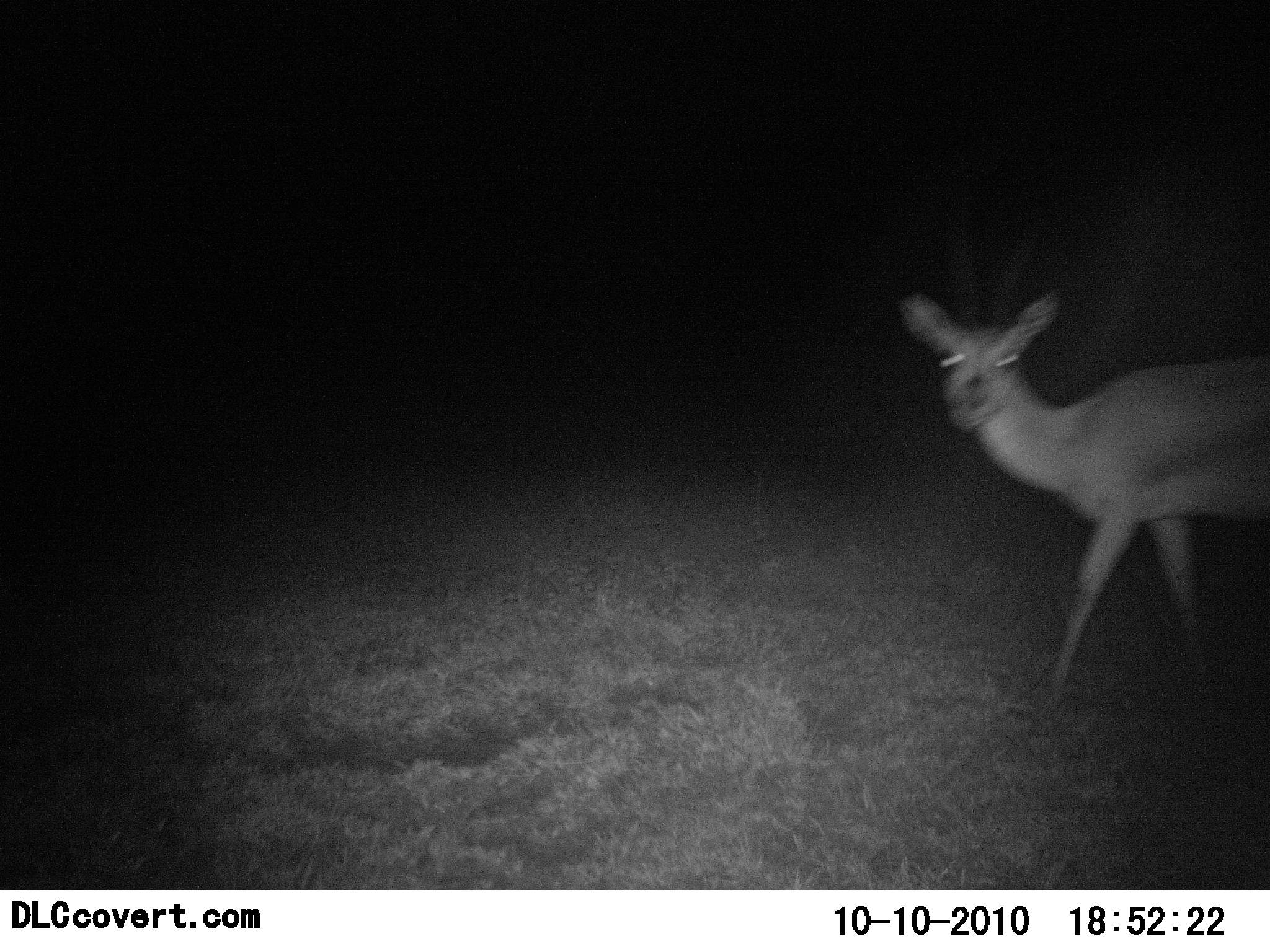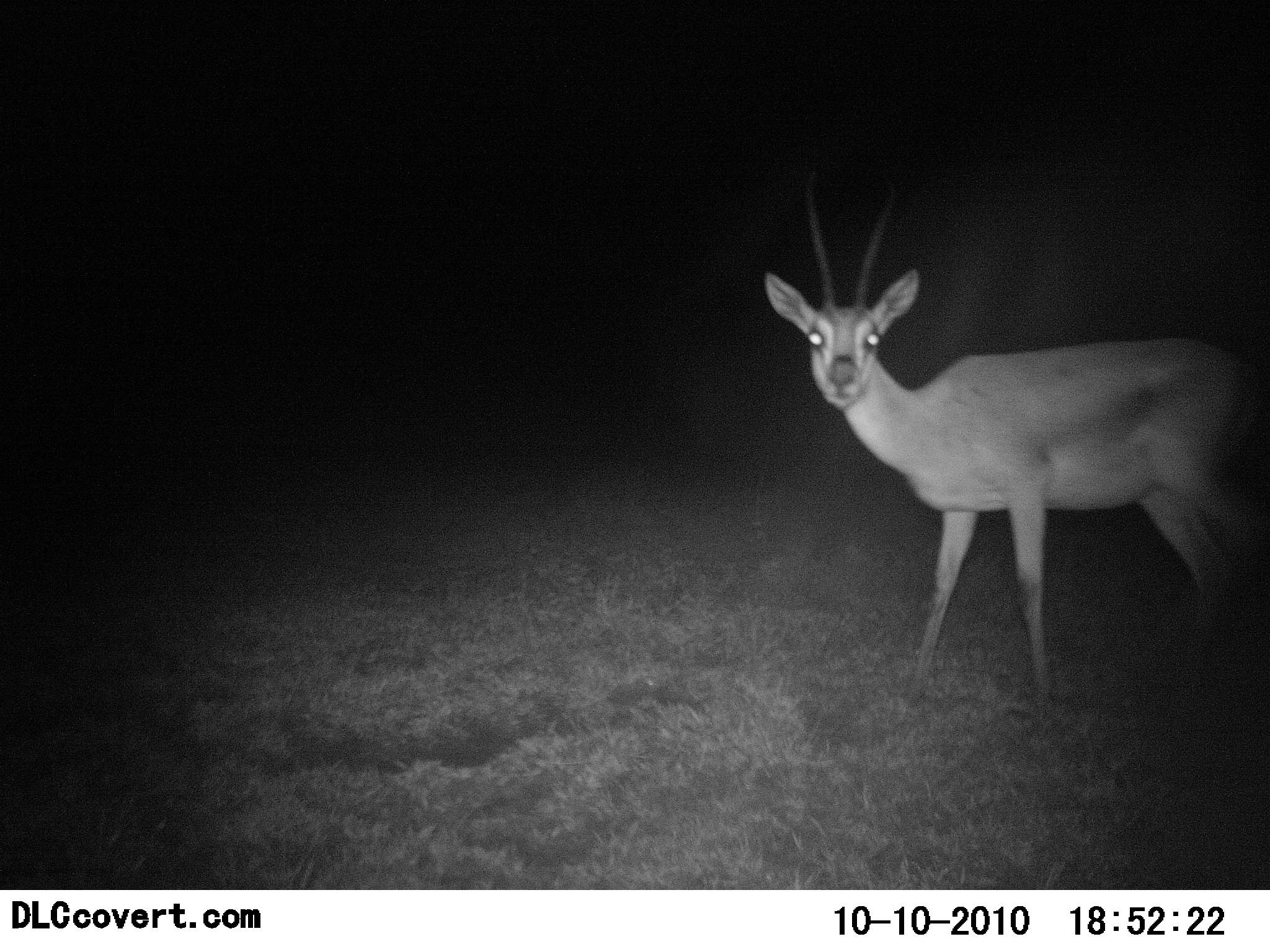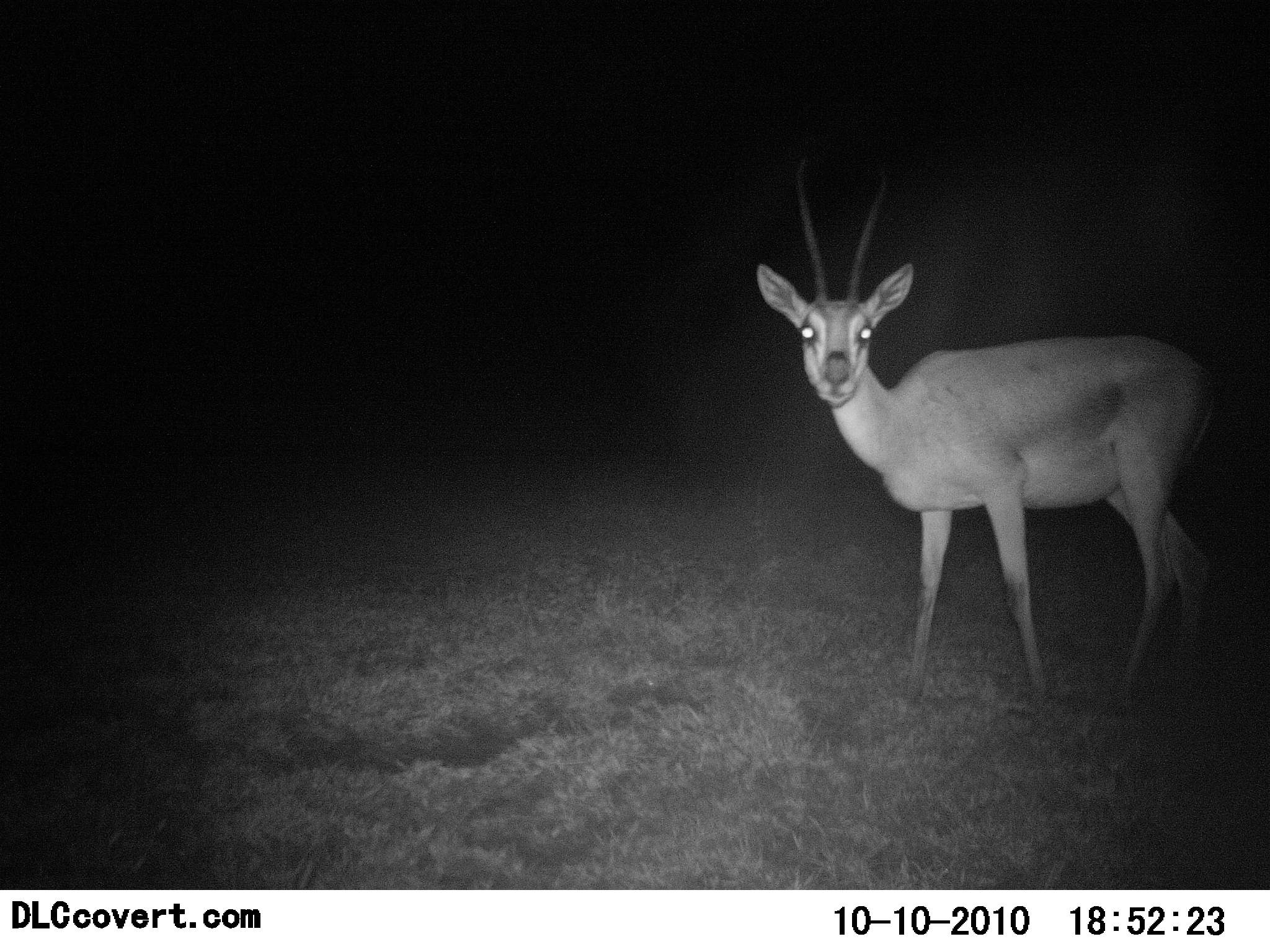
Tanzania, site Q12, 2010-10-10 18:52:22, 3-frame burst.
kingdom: Animalia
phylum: Chordata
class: Mammalia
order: Artiodactyla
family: Bovidae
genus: Nanger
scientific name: Nanger granti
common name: grant's gazelle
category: gazellegrants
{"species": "gazellegrants (grant's gazelle) (Nanger granti)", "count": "1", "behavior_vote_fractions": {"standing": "45%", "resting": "0%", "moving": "64%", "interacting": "9%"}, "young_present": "0%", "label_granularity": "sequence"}